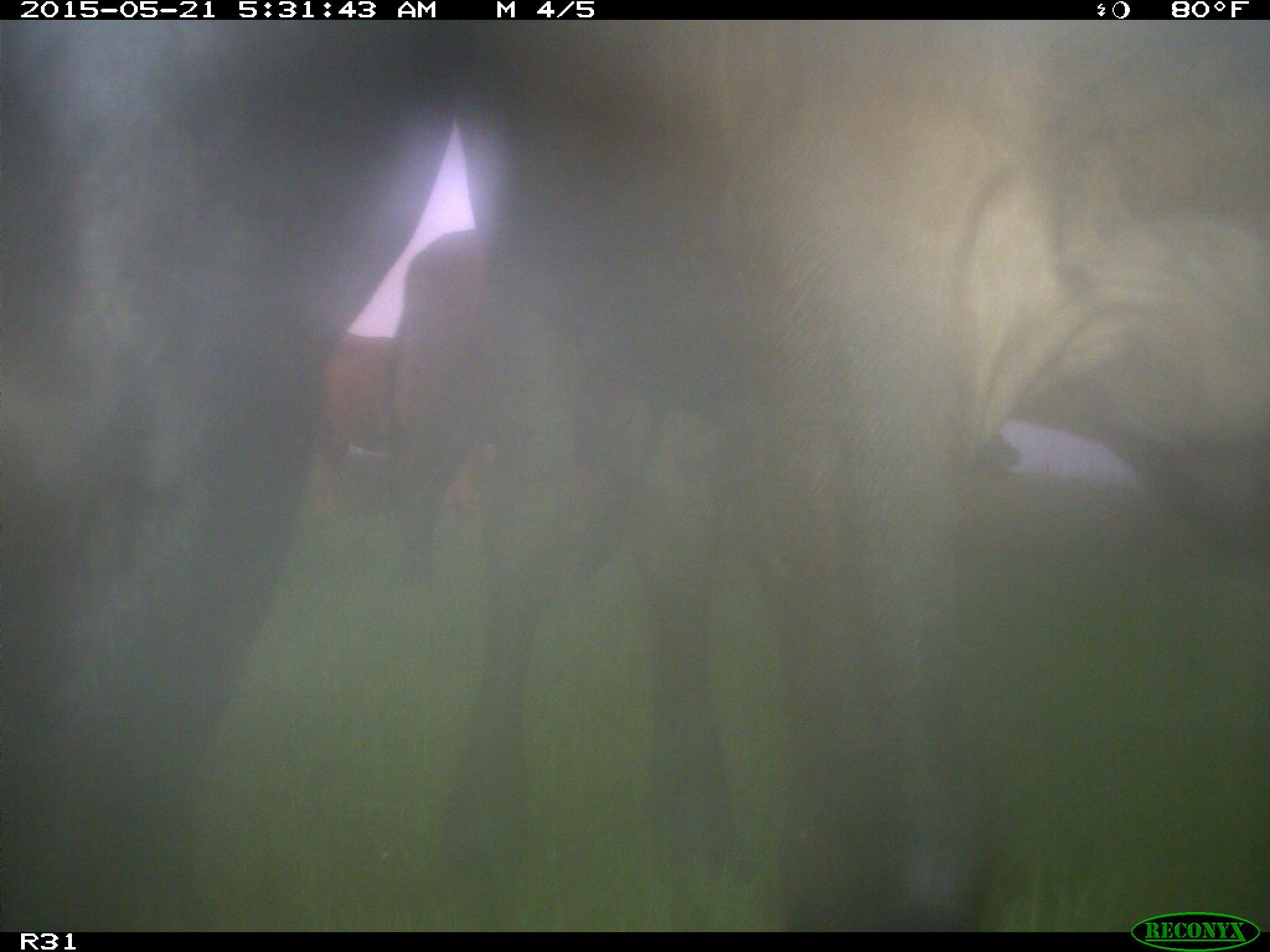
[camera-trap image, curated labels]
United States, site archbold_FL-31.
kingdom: Animalia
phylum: Chordata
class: Mammalia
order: Artiodactyla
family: Bovidae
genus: Bos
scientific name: Bos taurus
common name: domestic cow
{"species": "Bos taurus (domestic cow)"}